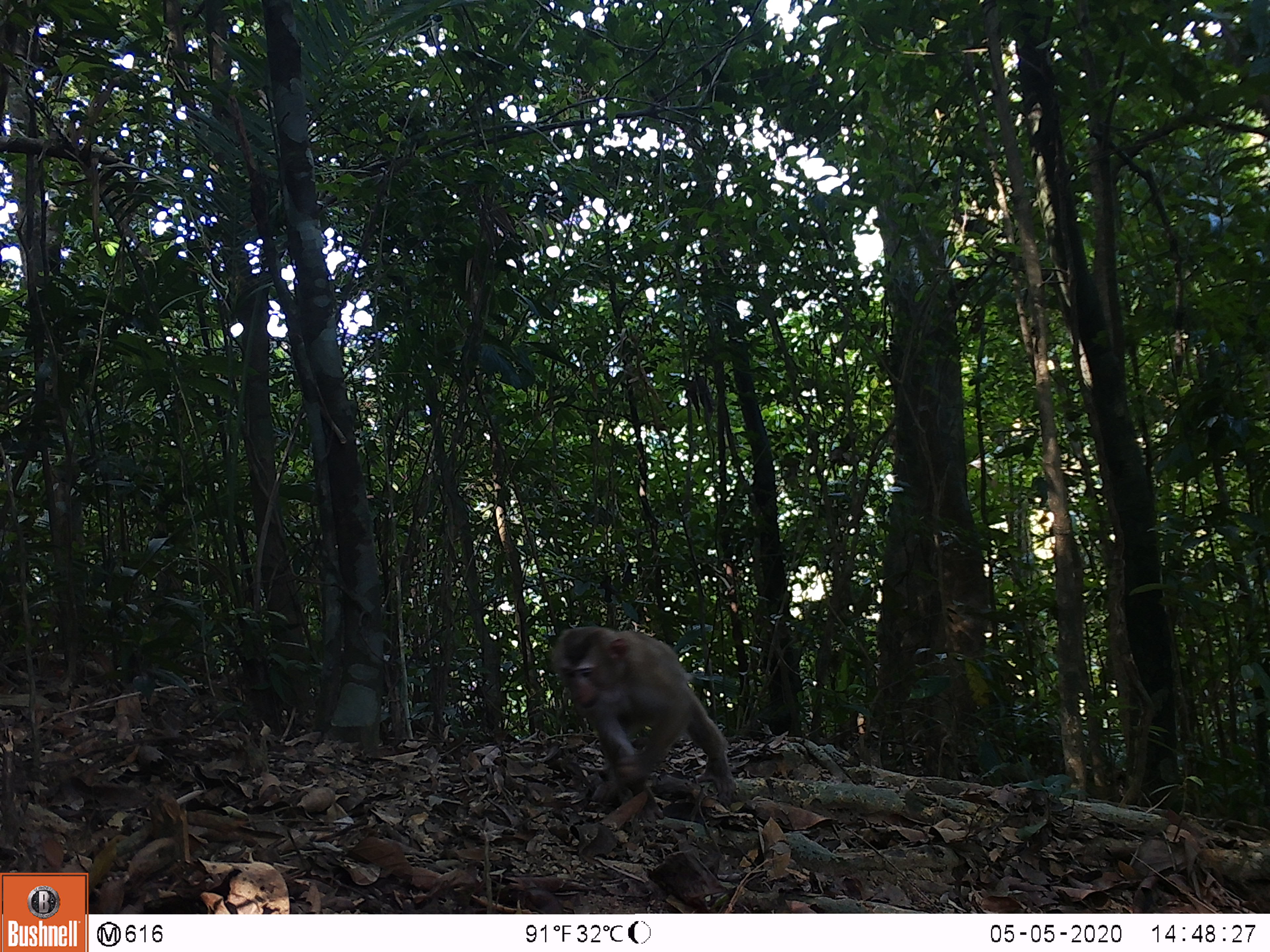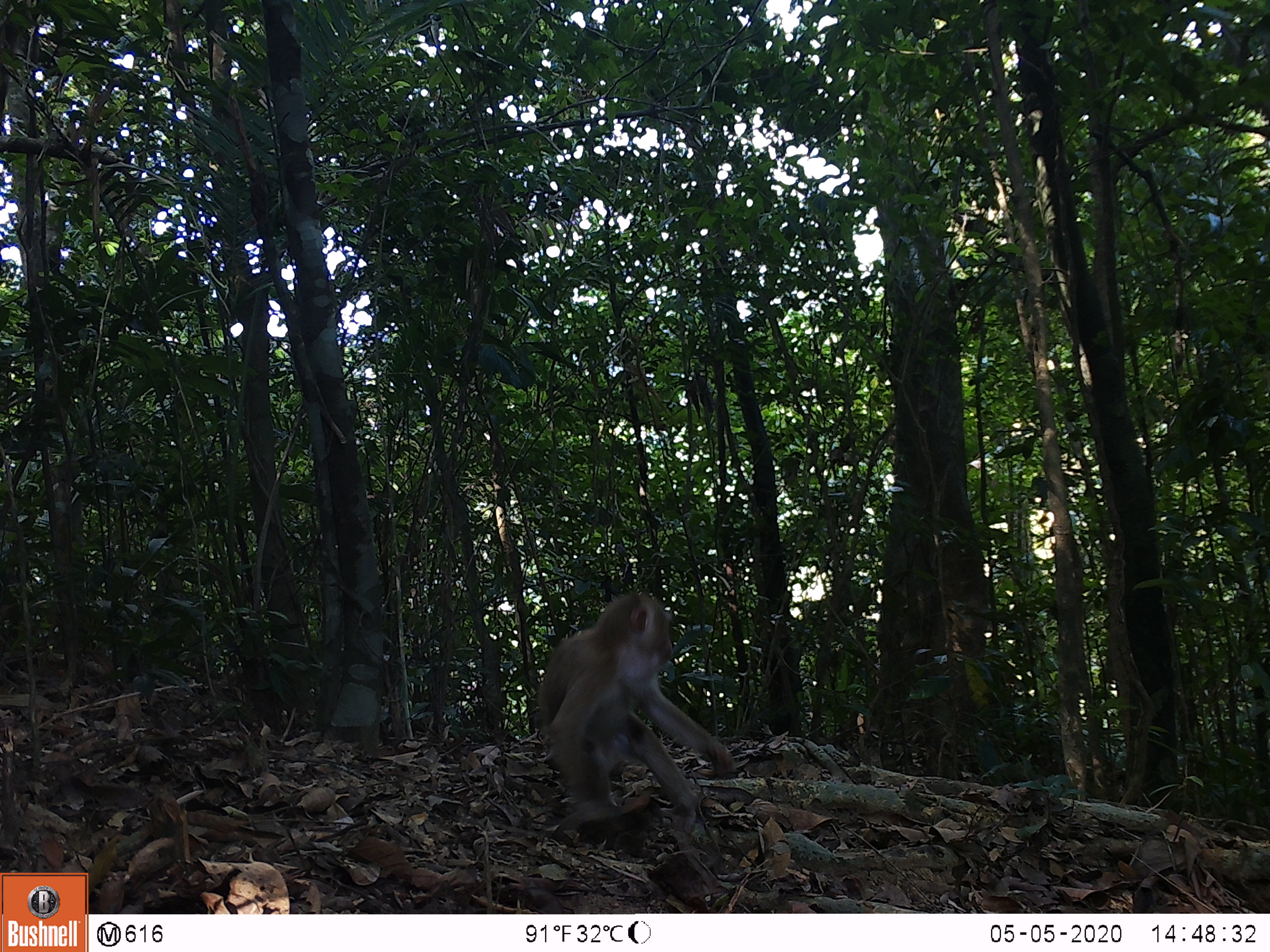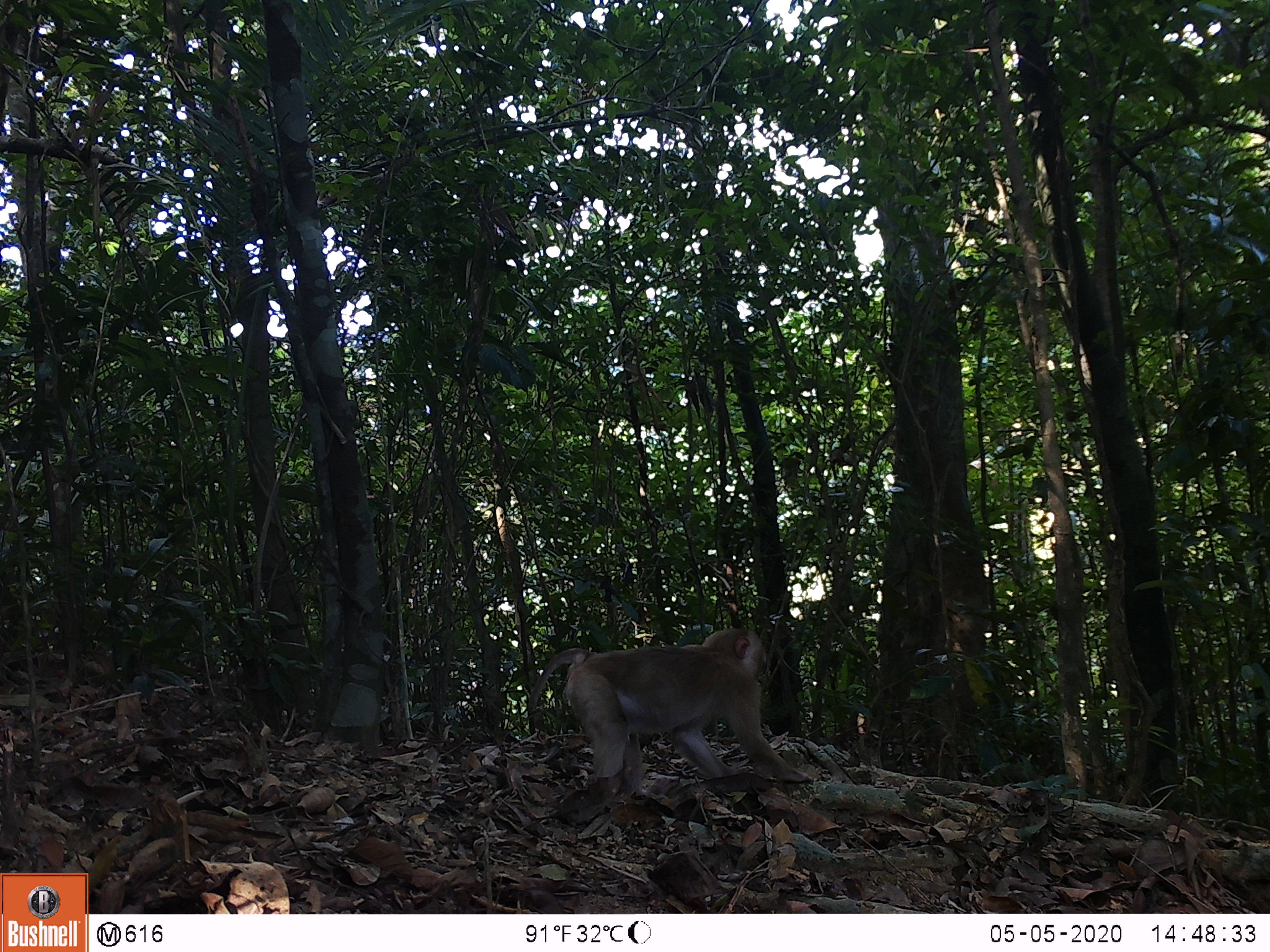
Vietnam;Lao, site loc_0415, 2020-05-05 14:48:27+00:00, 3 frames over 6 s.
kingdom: Animalia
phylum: Chordata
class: Mammalia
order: Primates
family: Cercopithecidae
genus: Macaca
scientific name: Macaca nemestrina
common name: pig-tailed macaque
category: pig tailed macaque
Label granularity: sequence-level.